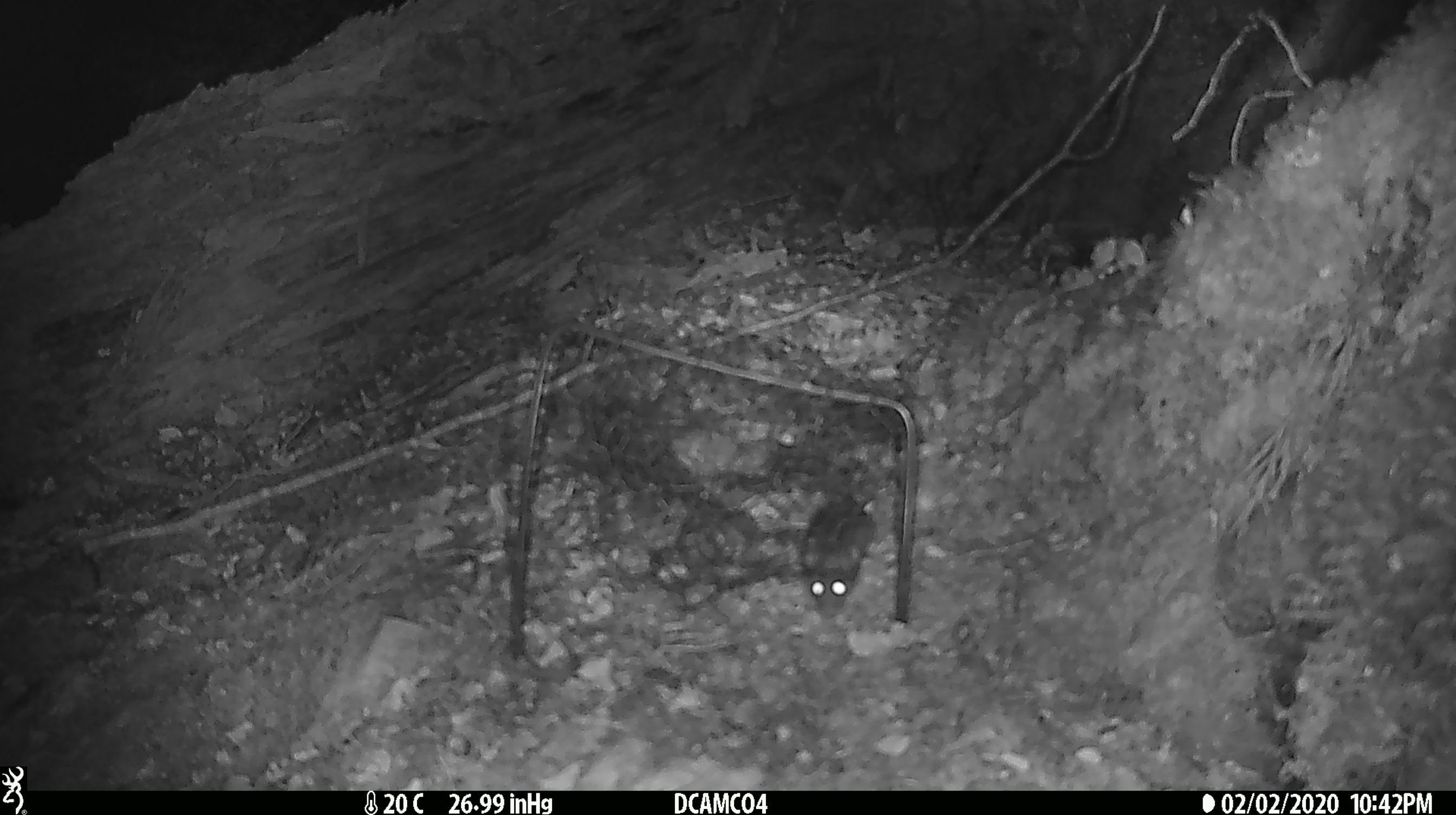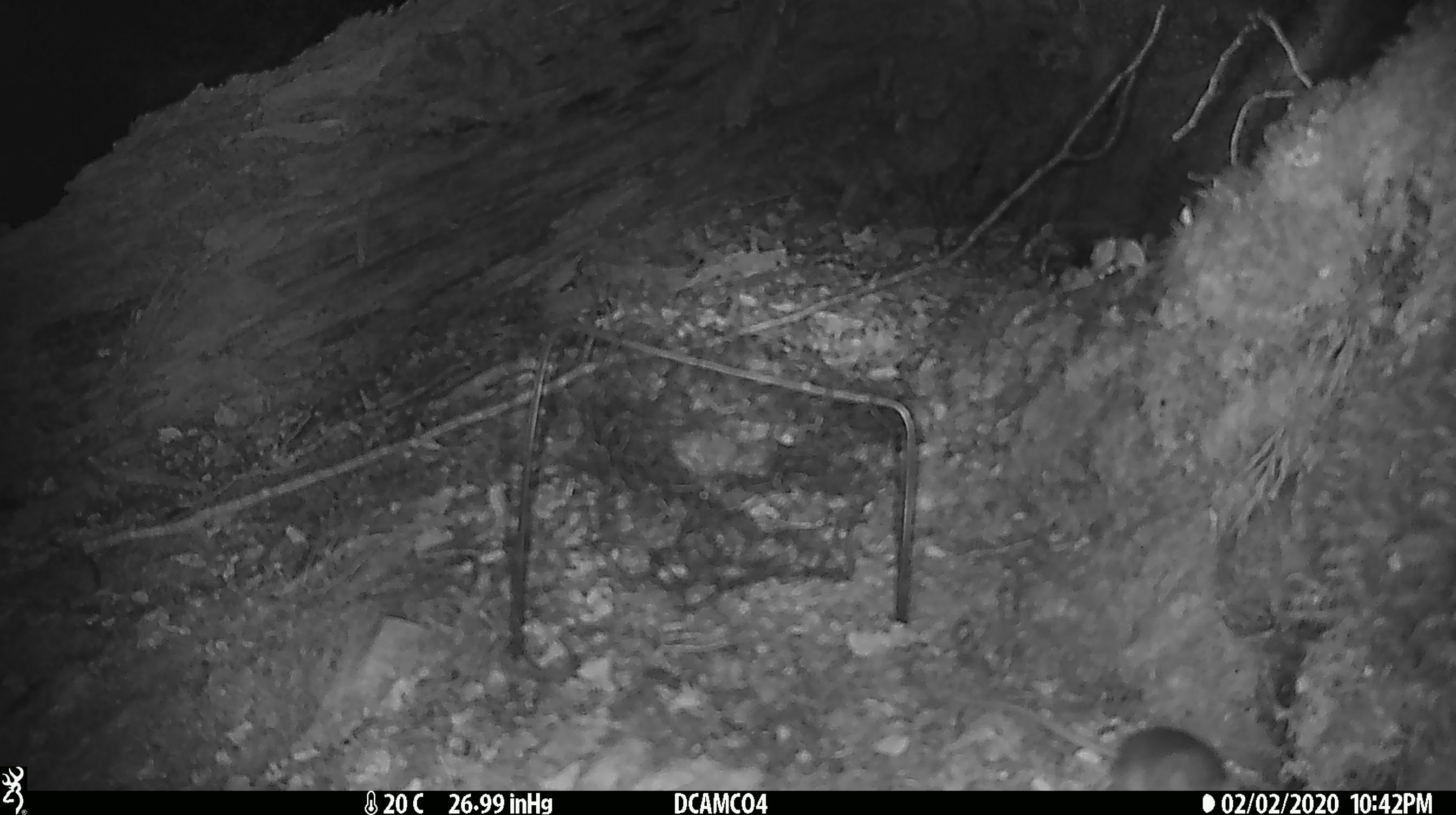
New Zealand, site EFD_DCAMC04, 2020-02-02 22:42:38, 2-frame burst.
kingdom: Animalia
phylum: Chordata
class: Mammalia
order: Rodentia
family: Muridae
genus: Mus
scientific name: Mus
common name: mouse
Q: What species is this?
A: Mouse (Mus).